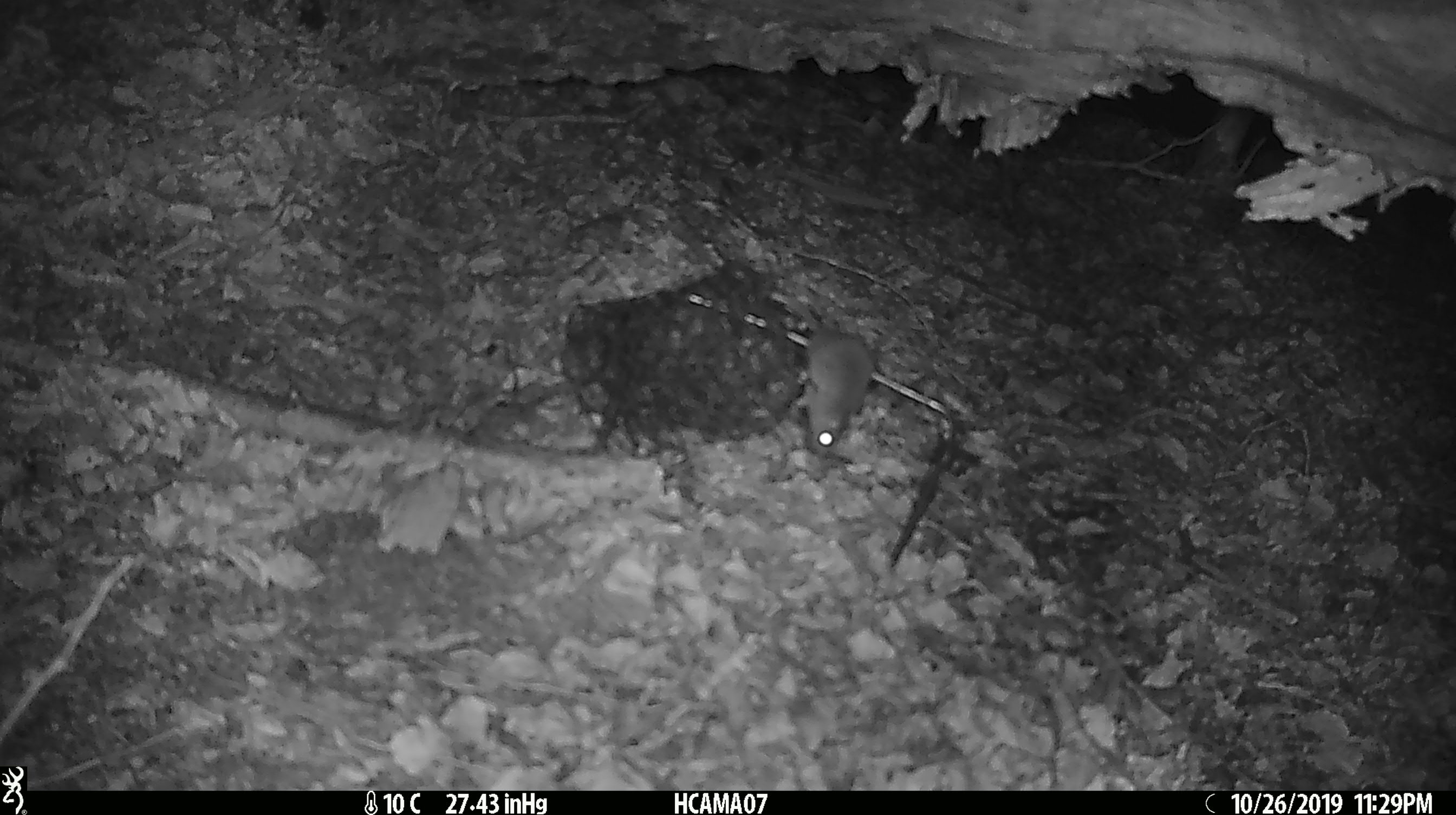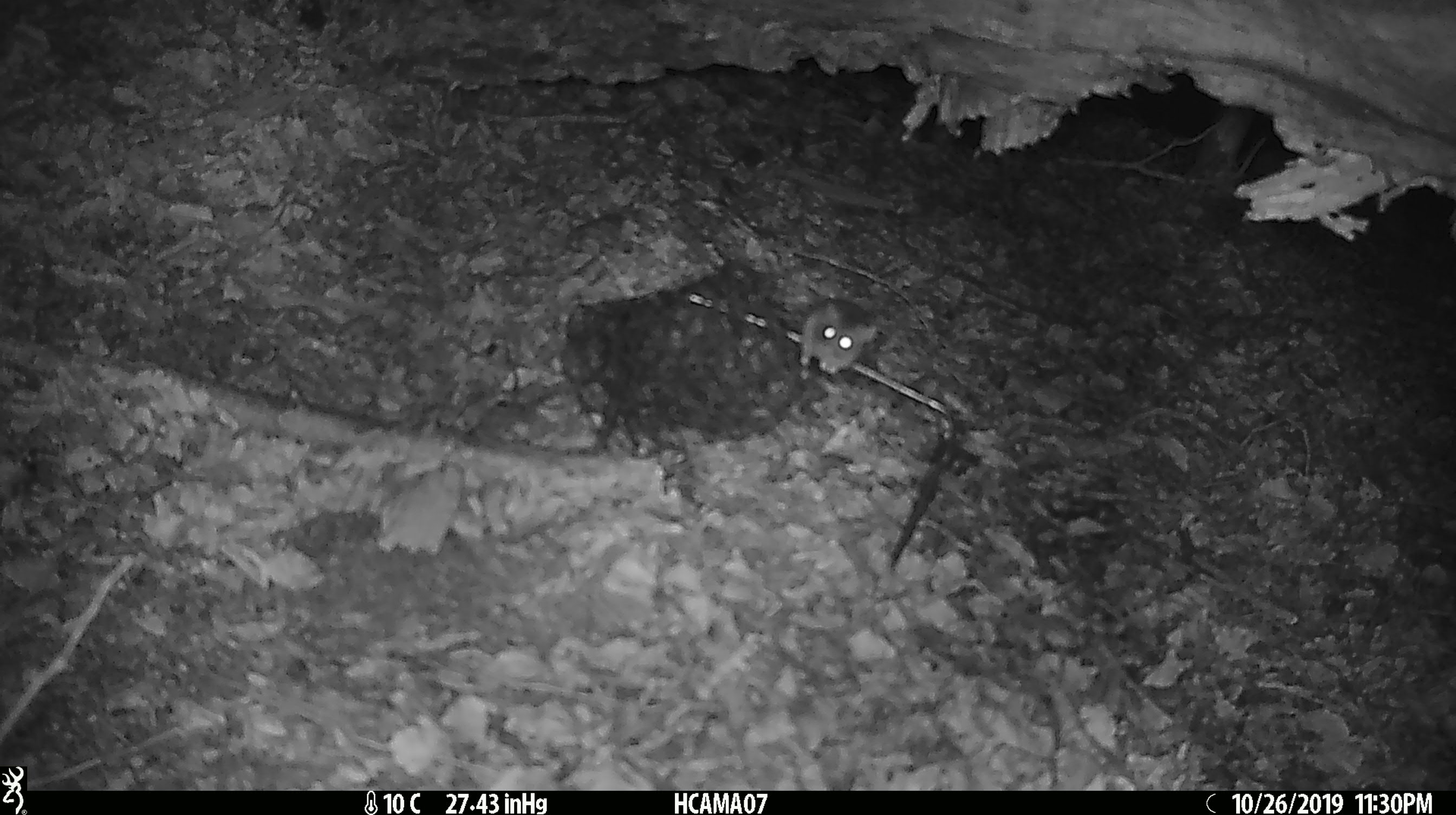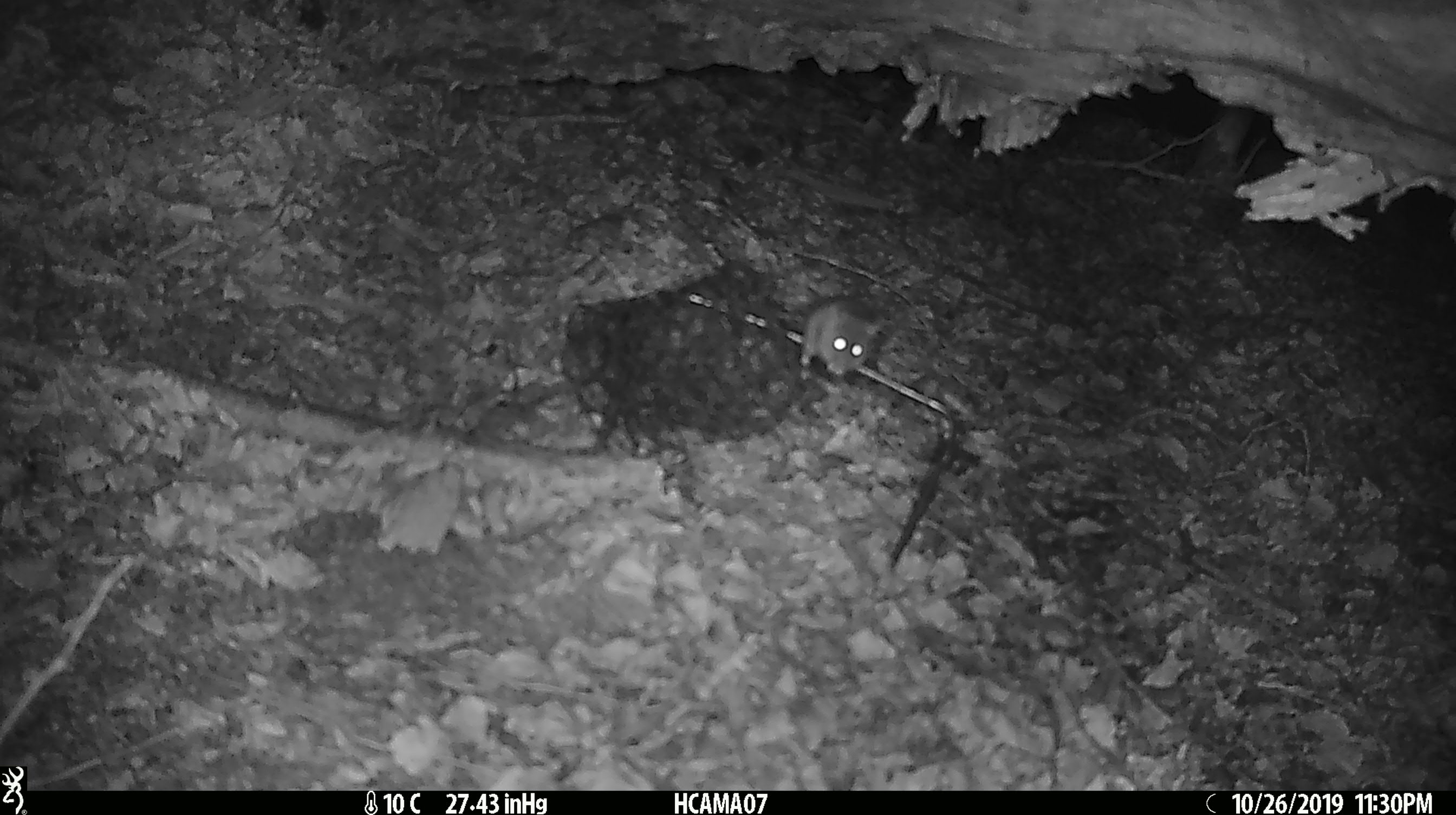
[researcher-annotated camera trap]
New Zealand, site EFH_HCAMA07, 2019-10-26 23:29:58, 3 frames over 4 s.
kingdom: Animalia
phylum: Chordata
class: Mammalia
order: Rodentia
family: Muridae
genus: Mus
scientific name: Mus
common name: mouse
Mouse (Mus).